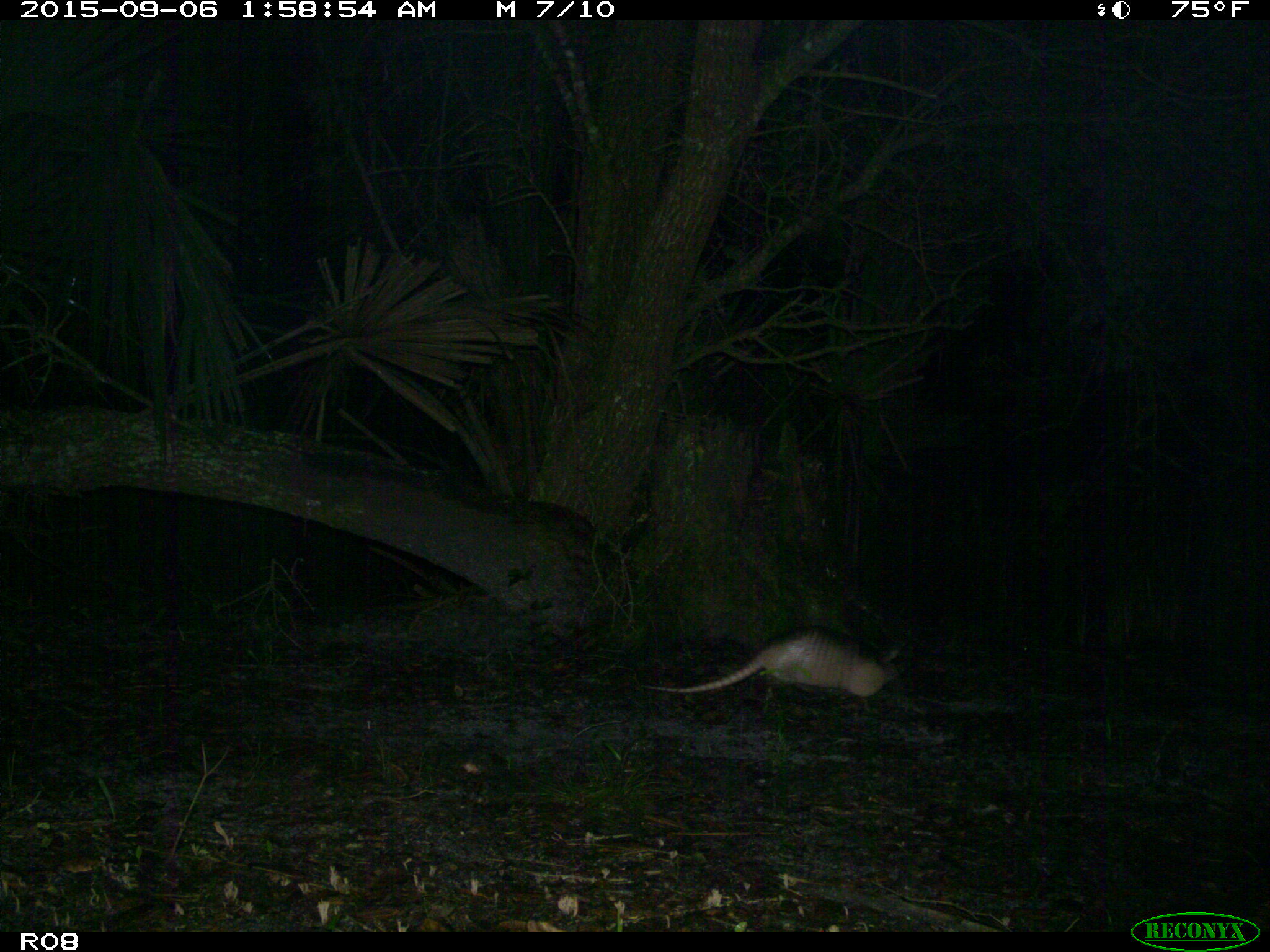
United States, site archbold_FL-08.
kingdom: Animalia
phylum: Chordata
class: Mammalia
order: Cingulata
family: Dasypodidae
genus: Dasypus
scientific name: Dasypus novemcinctus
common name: nine-banded armadillo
Dasypus novemcinctus (nine-banded armadillo).